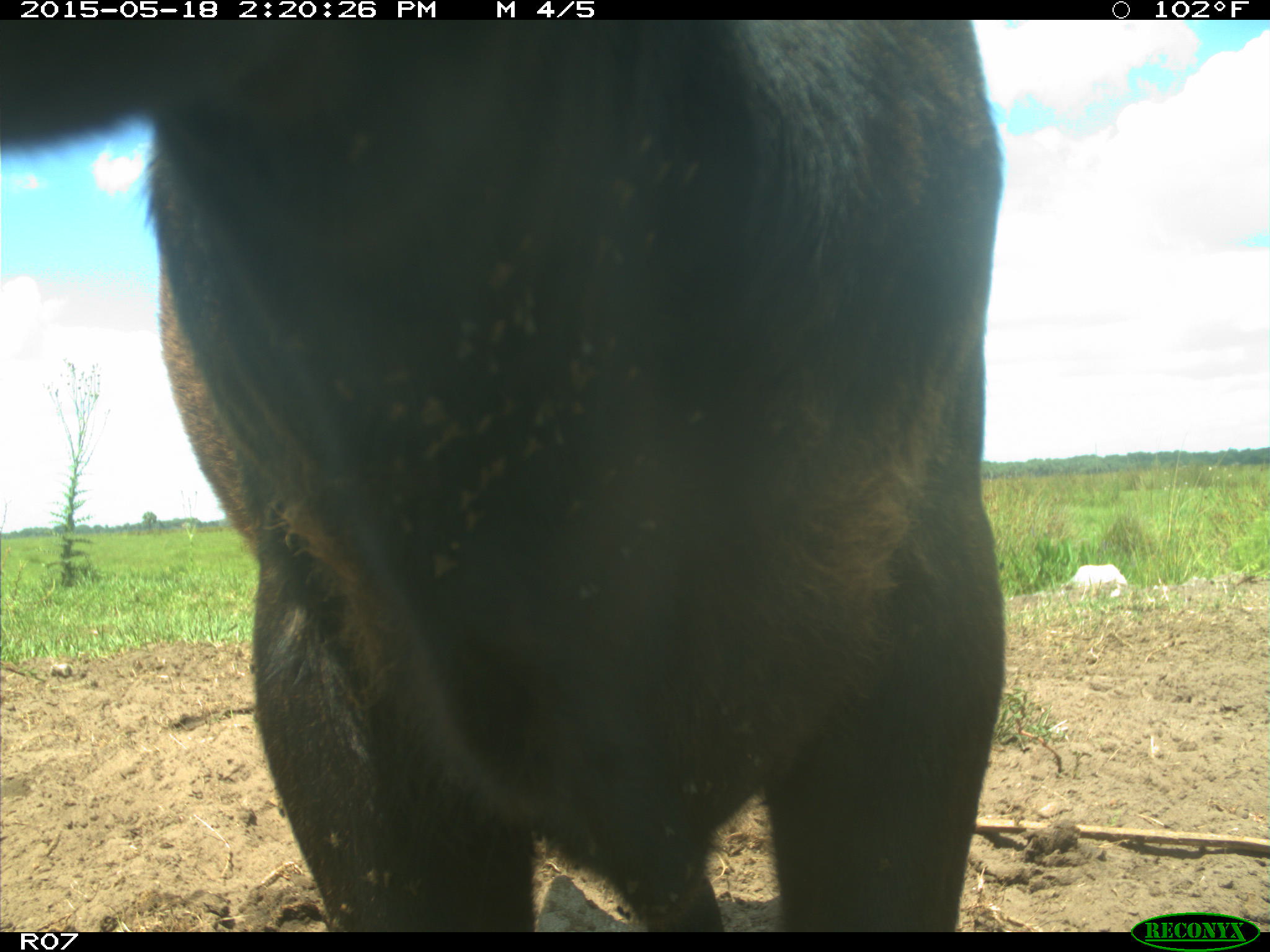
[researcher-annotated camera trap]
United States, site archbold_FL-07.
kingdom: Animalia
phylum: Chordata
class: Mammalia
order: Artiodactyla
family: Bovidae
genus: Bos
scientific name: Bos taurus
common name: domestic cow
Bos taurus (domestic cow).